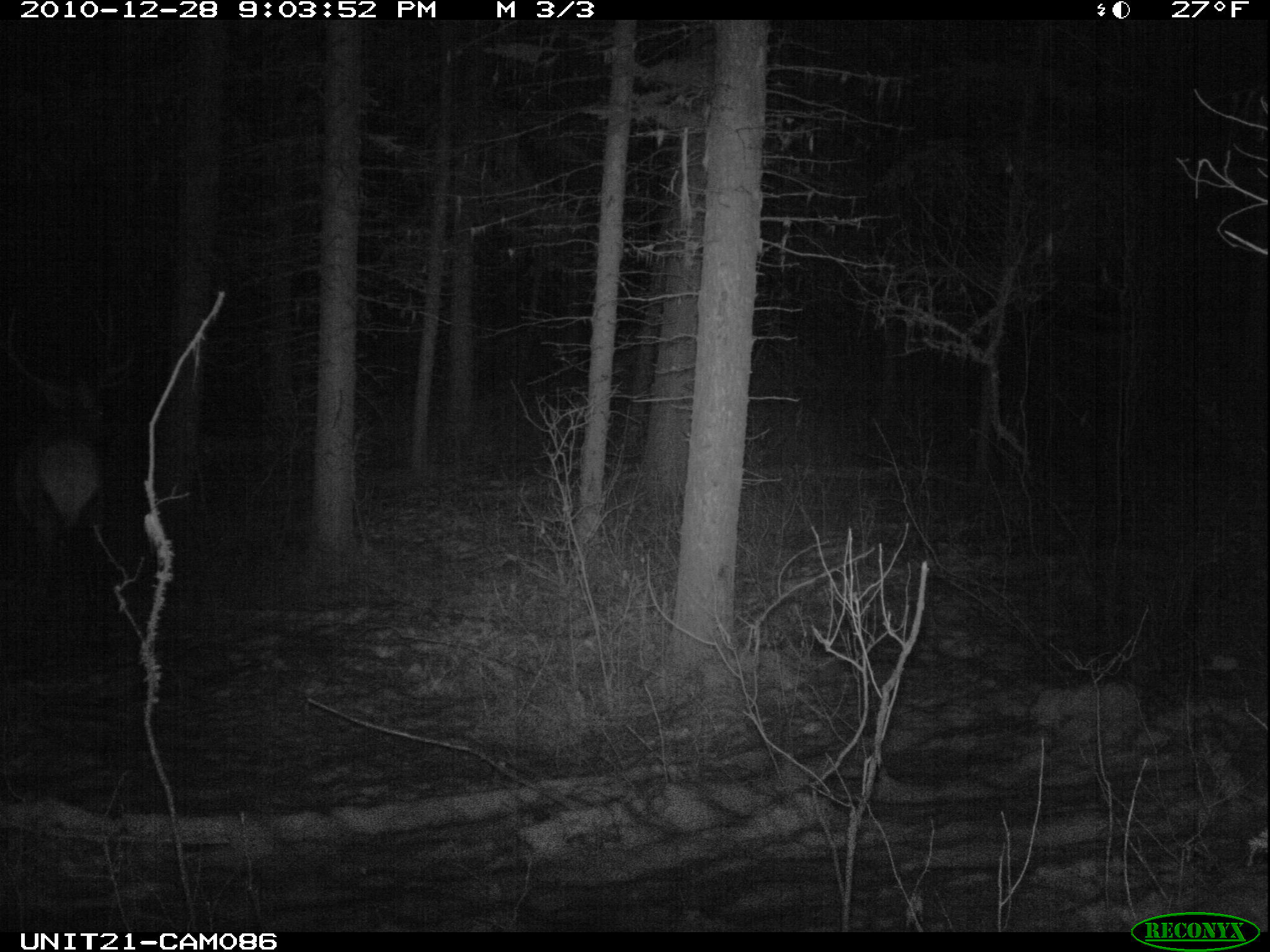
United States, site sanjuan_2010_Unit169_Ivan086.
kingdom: Animalia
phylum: Chordata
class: Mammalia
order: Artiodactyla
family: Cervidae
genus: Cervus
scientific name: Cervus elaphus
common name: red deer